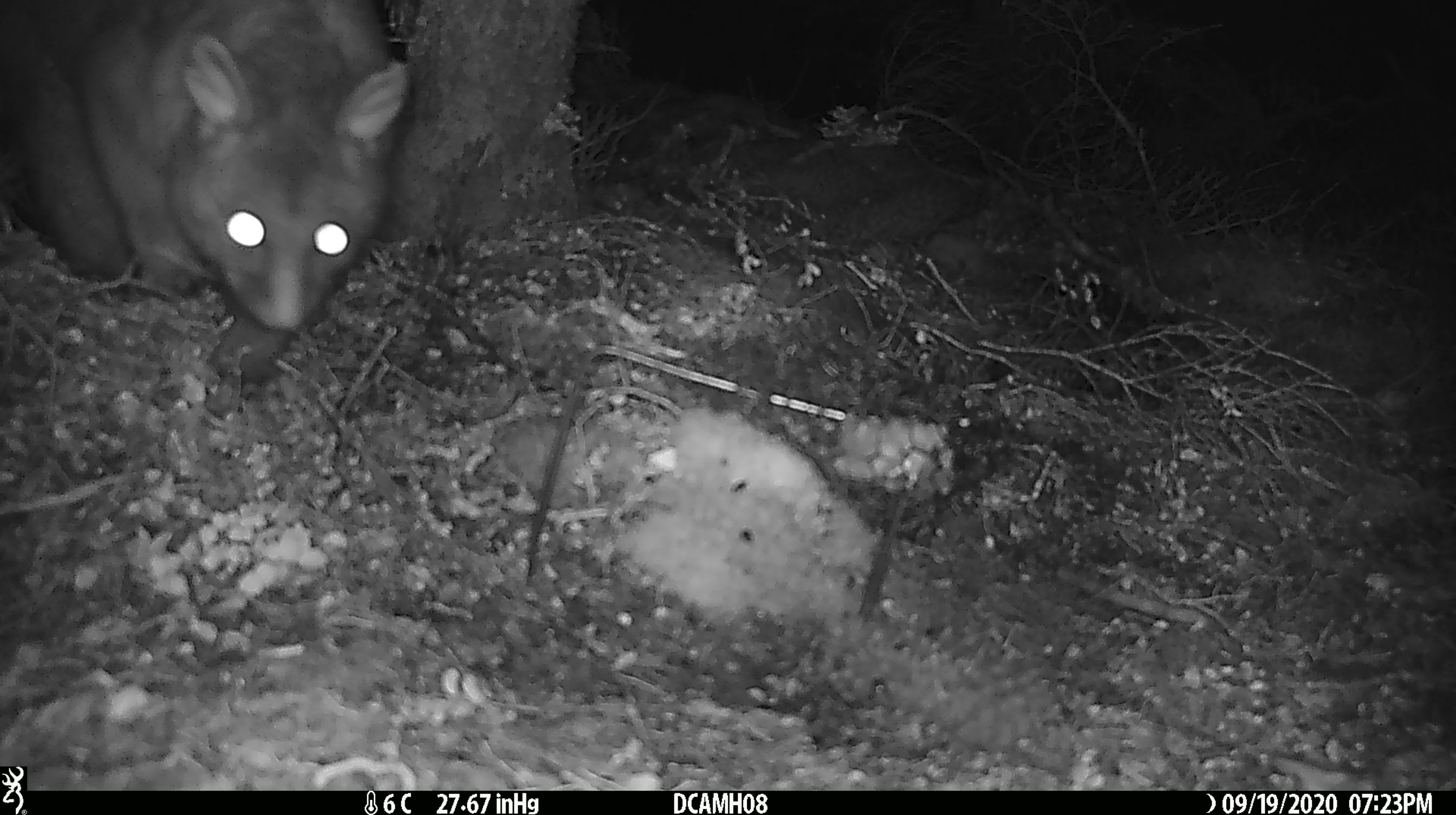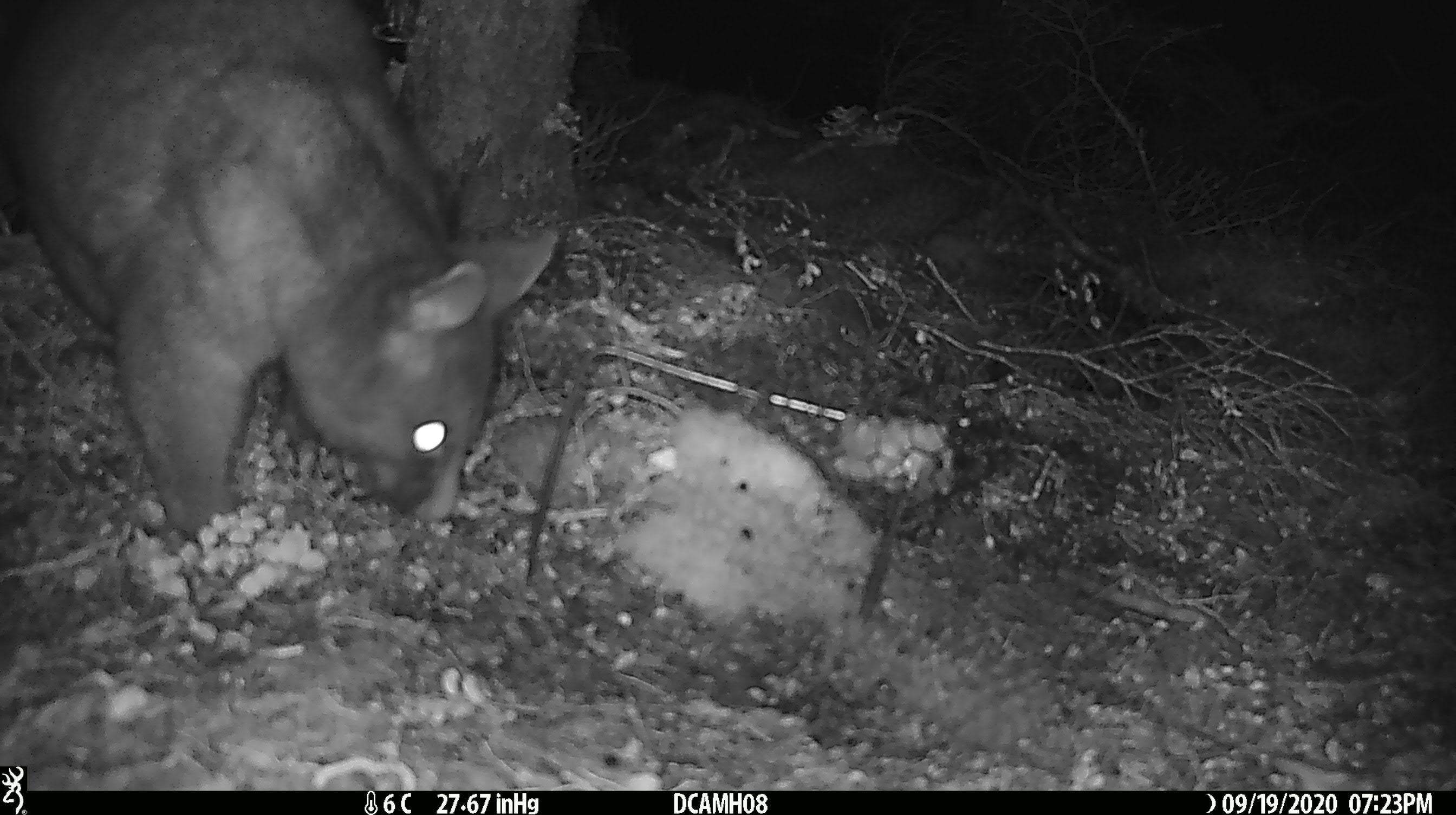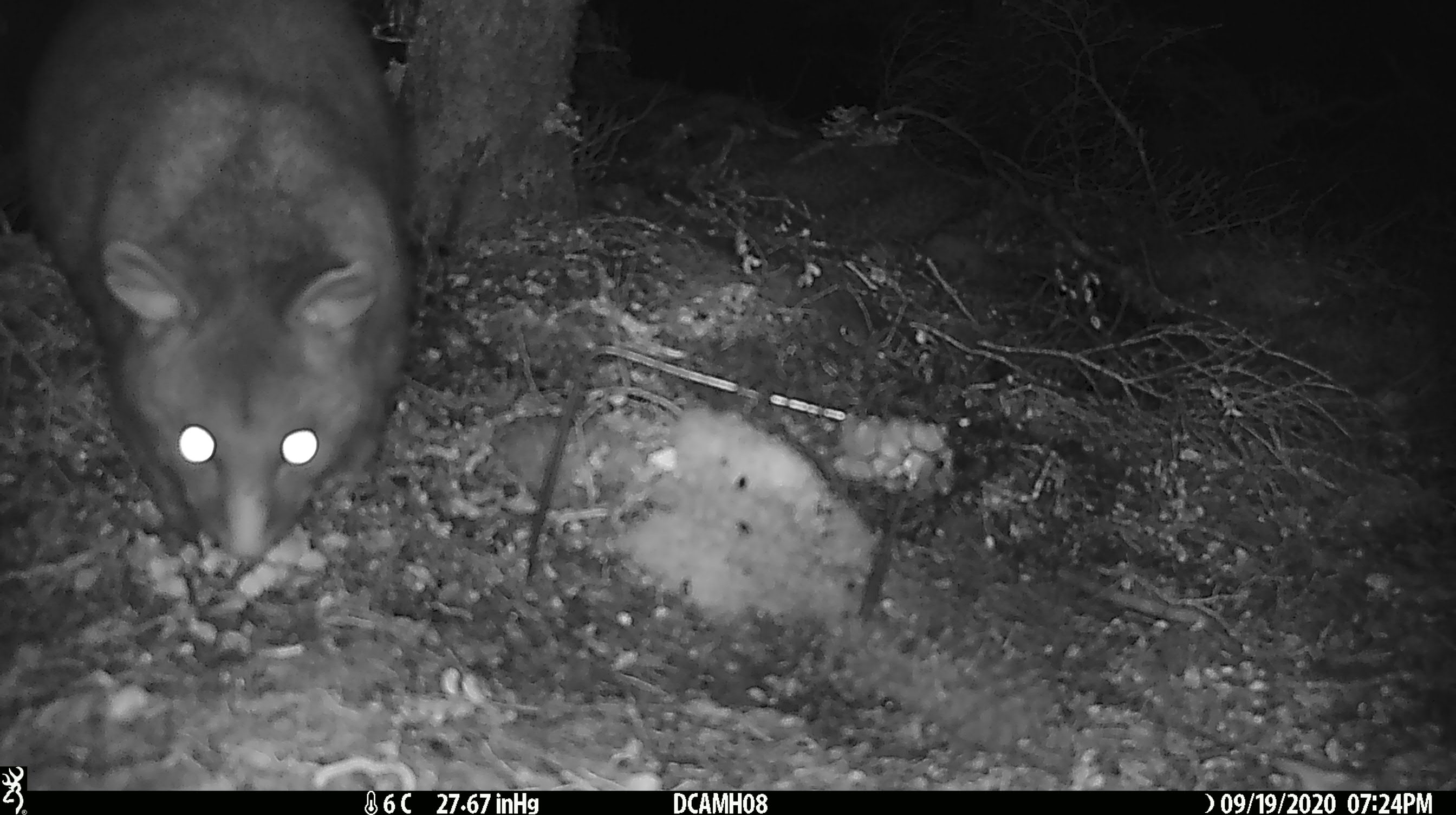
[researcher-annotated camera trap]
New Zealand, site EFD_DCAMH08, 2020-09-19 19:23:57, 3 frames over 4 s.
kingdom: Animalia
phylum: Chordata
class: Mammalia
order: Diprotodontia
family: Phalangeridae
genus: Trichosurus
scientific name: Trichosurus vulpecula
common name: common brushtail possum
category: possum